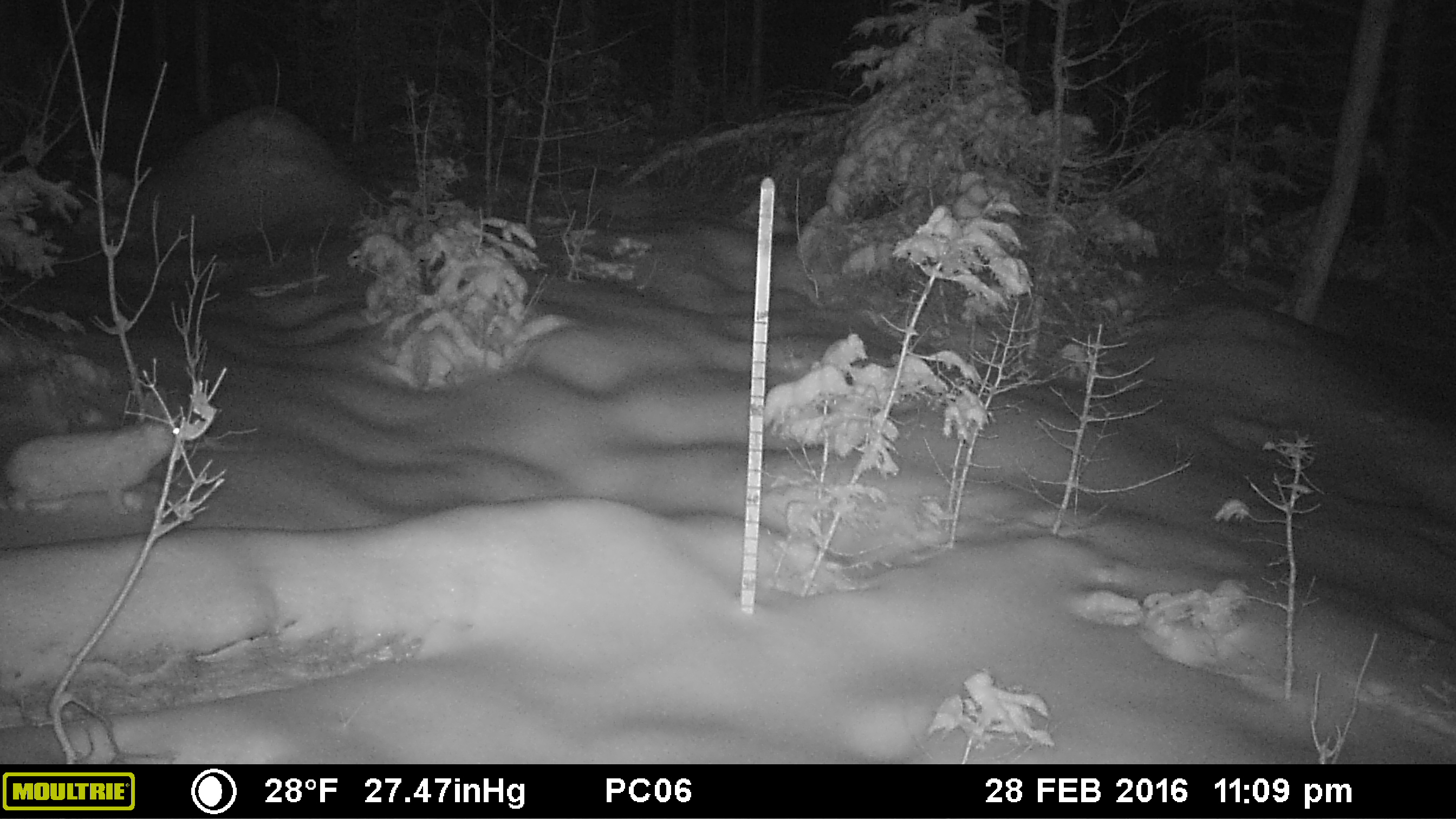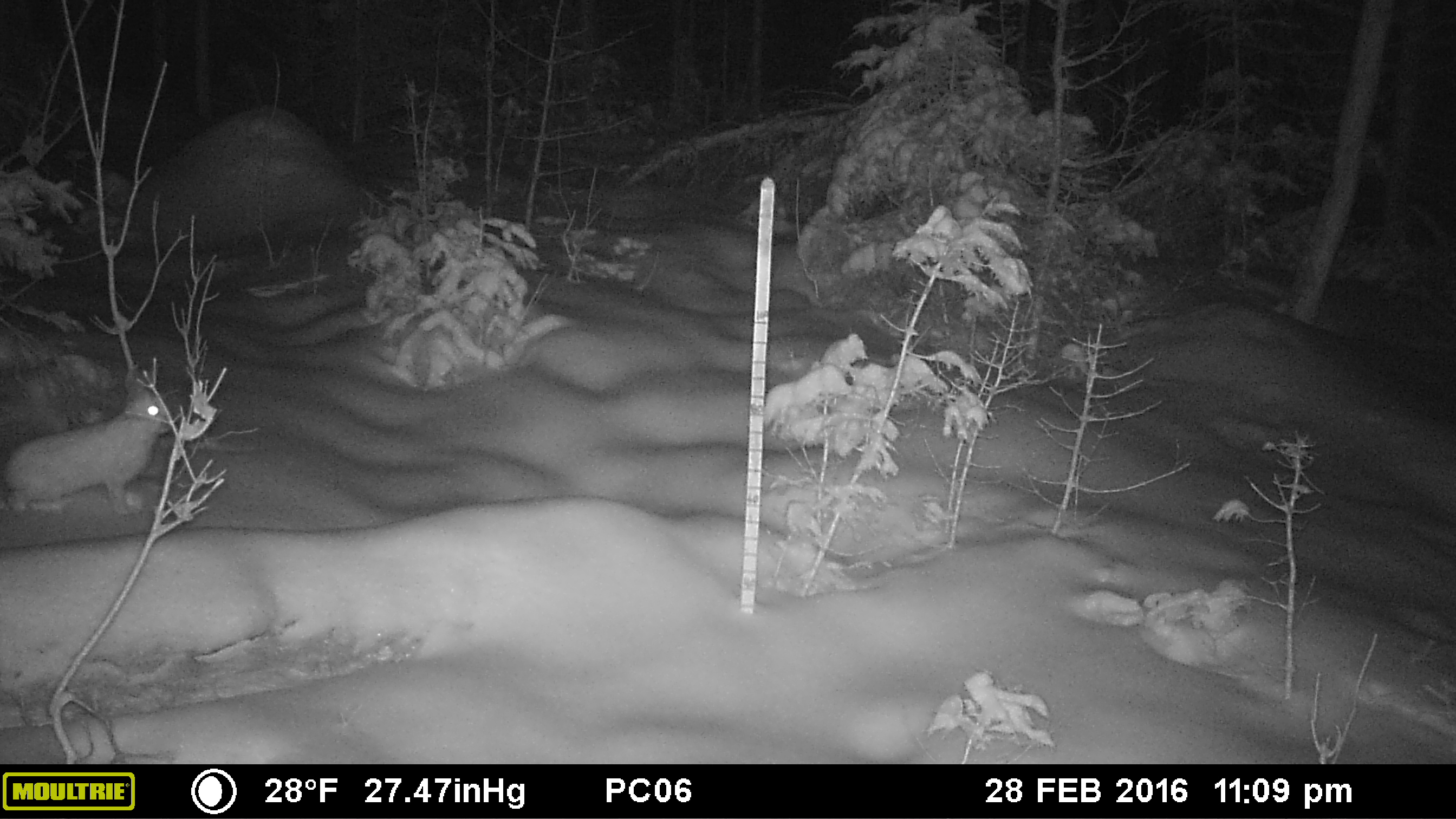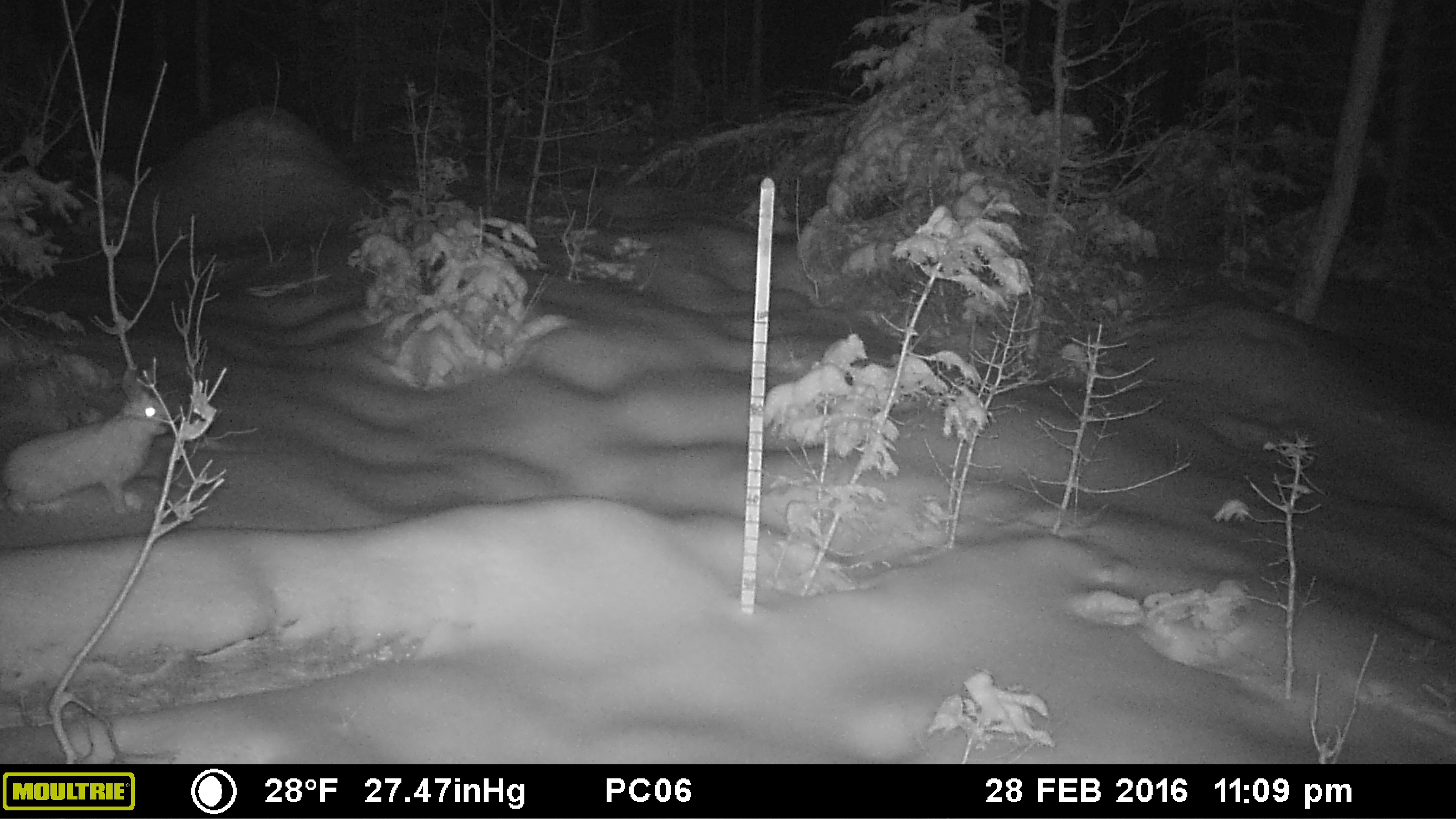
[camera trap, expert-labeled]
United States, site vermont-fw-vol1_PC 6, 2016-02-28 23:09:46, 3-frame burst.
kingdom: Animalia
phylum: Chordata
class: Mammalia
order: Lagomorpha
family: Leporidae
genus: Lepus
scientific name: Lepus americanus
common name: snowshoe hare